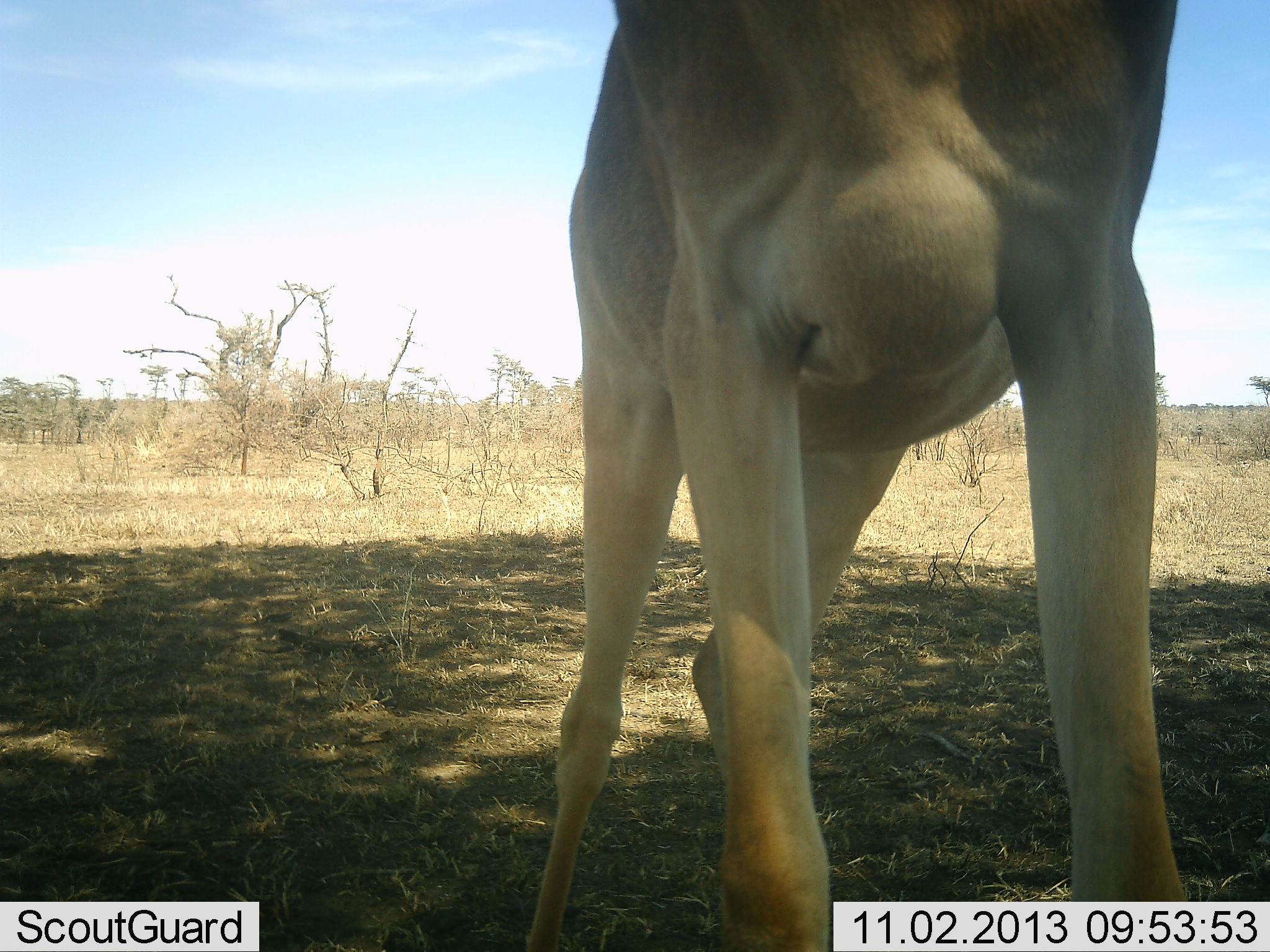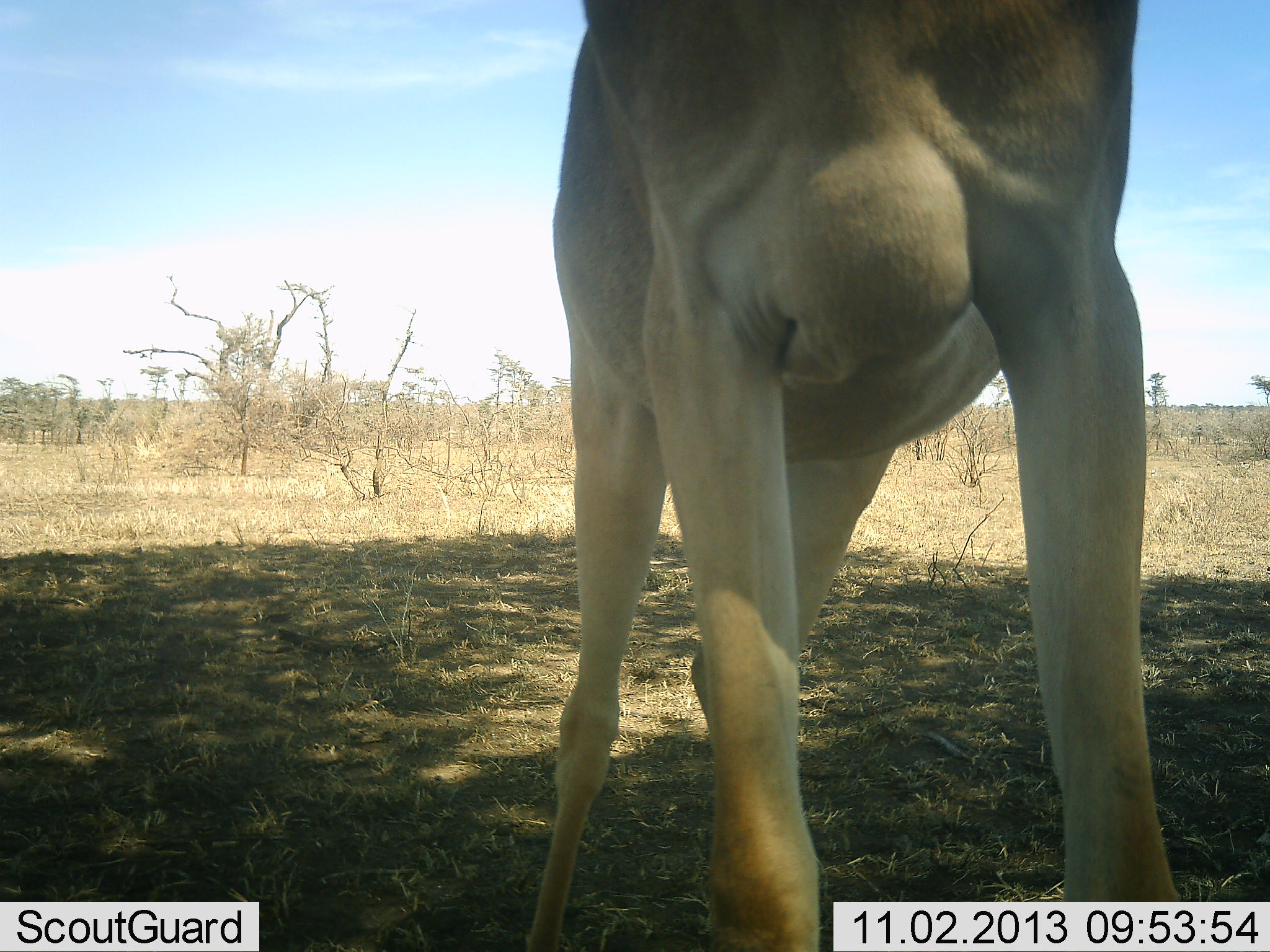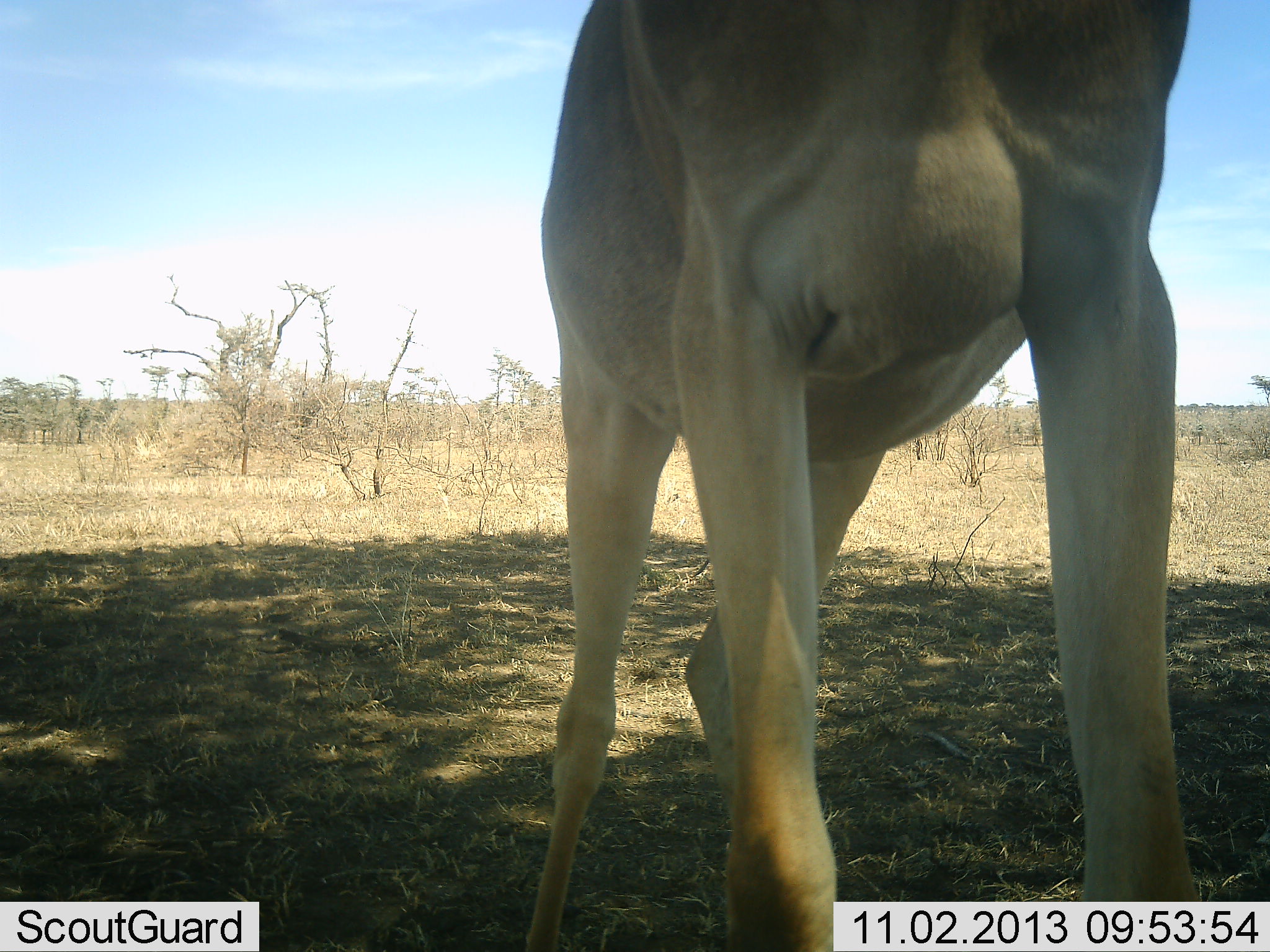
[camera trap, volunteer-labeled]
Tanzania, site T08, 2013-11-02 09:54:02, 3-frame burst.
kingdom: Animalia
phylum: Chordata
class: Mammalia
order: Artiodactyla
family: Bovidae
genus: Alcelaphus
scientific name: Alcelaphus buselaphus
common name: hartebeest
Hartebeest (Alcelaphus buselaphus), count 1. Behavior (volunteer vote fractions): standing 100%, resting 0%, moving 0%, interacting 0%. Young present (vote fraction): 0%. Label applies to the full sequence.